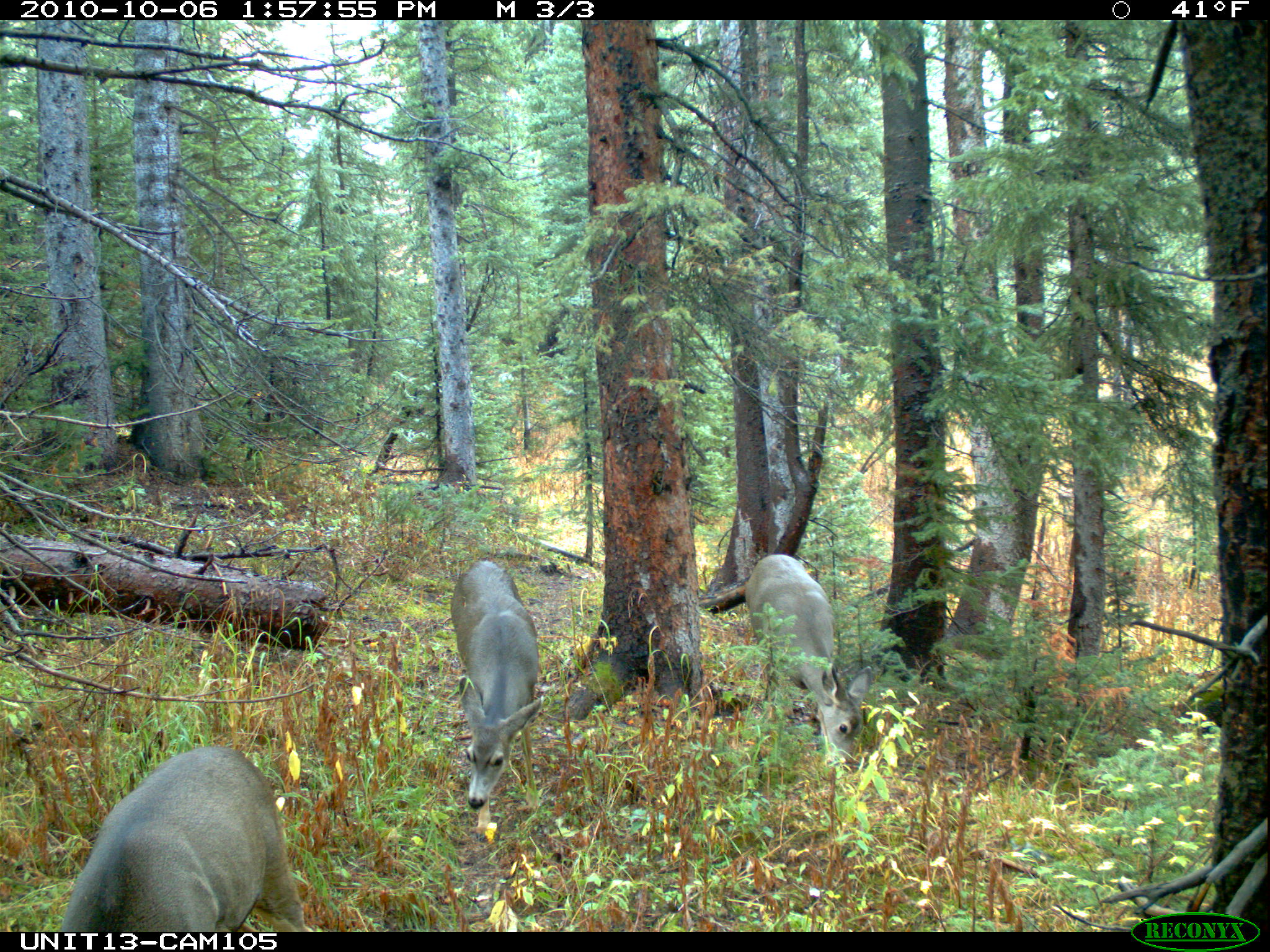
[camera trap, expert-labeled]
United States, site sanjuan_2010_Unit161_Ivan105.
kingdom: Animalia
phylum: Chordata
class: Mammalia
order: Artiodactyla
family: Cervidae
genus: Odocoileus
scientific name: Odocoileus hemionus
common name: mule deer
Odocoileus hemionus (mule deer).